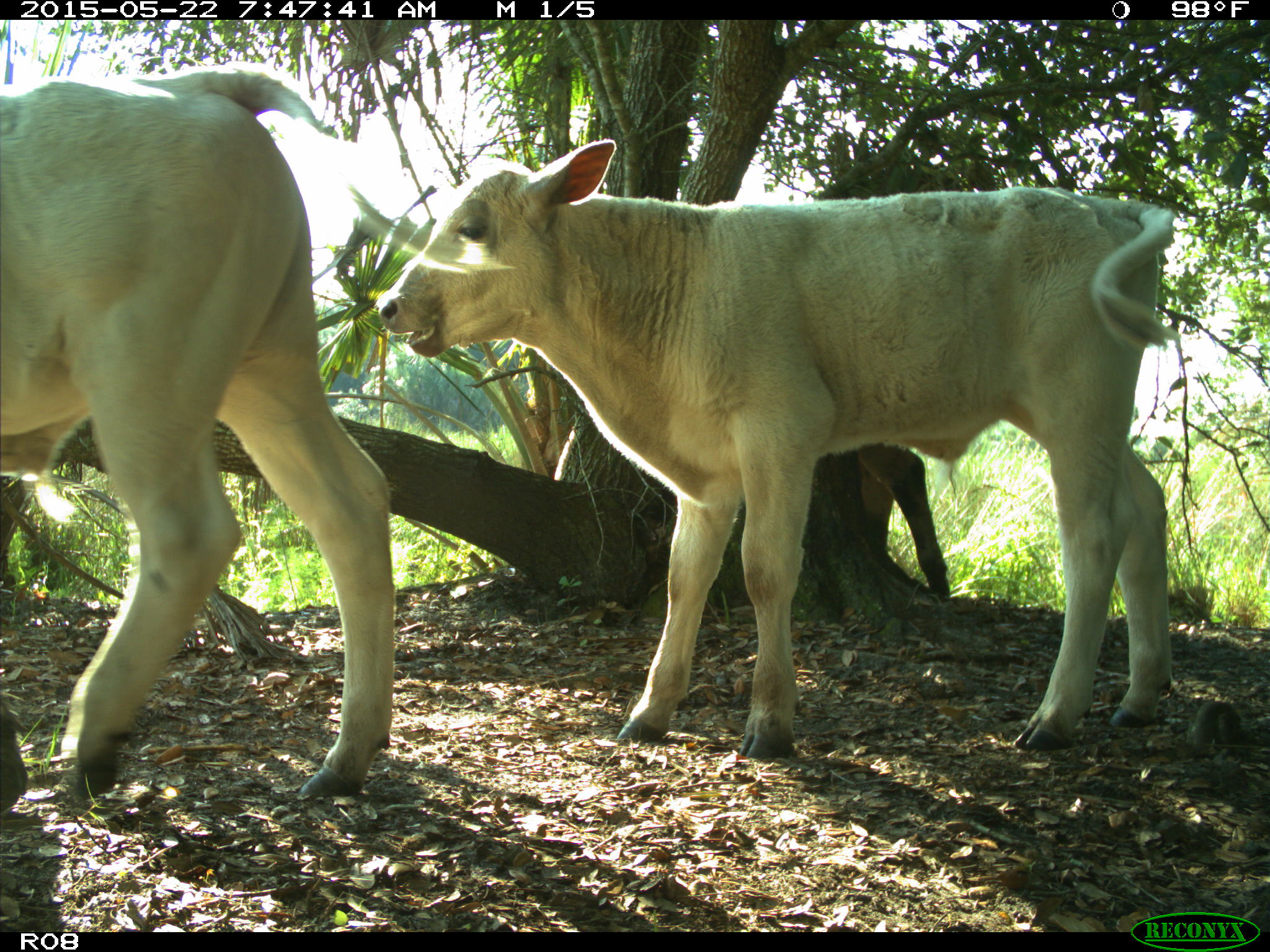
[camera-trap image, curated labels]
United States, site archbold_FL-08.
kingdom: Animalia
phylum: Chordata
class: Mammalia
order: Artiodactyla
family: Bovidae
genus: Bos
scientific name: Bos taurus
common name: domestic cow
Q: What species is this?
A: Bos taurus (domestic cow).